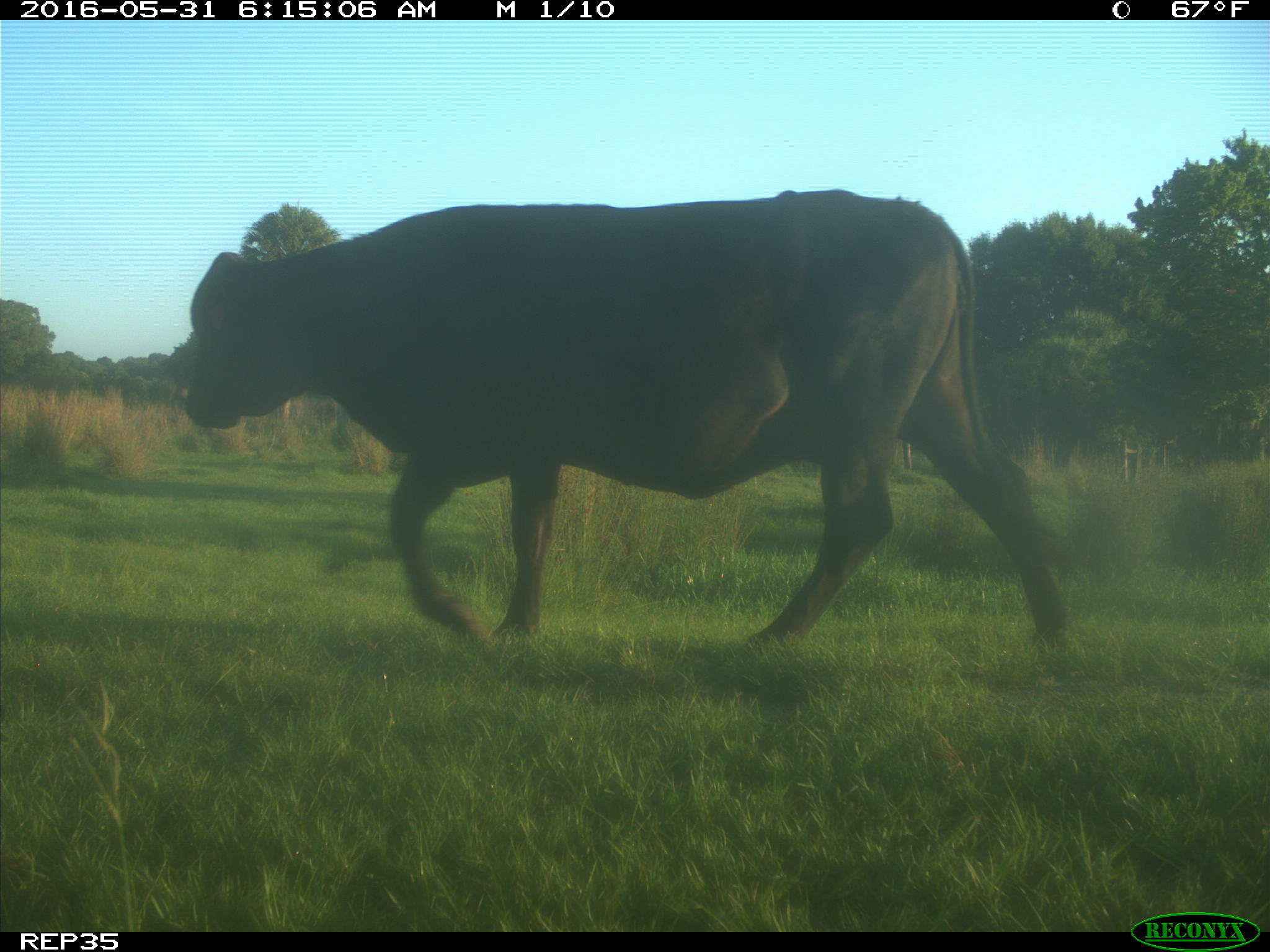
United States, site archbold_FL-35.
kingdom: Animalia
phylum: Chordata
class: Mammalia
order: Artiodactyla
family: Bovidae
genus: Bos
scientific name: Bos taurus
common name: domestic cow